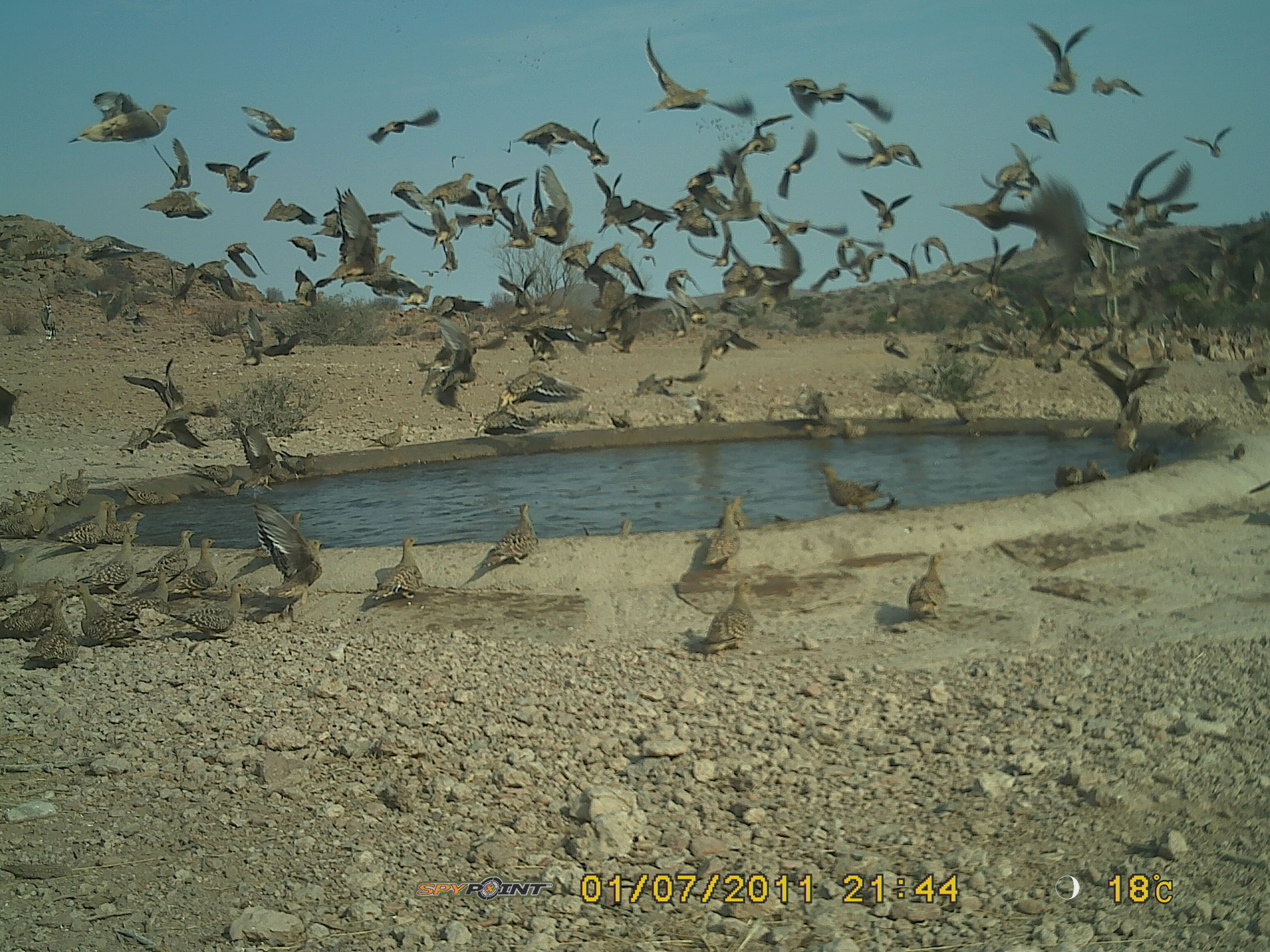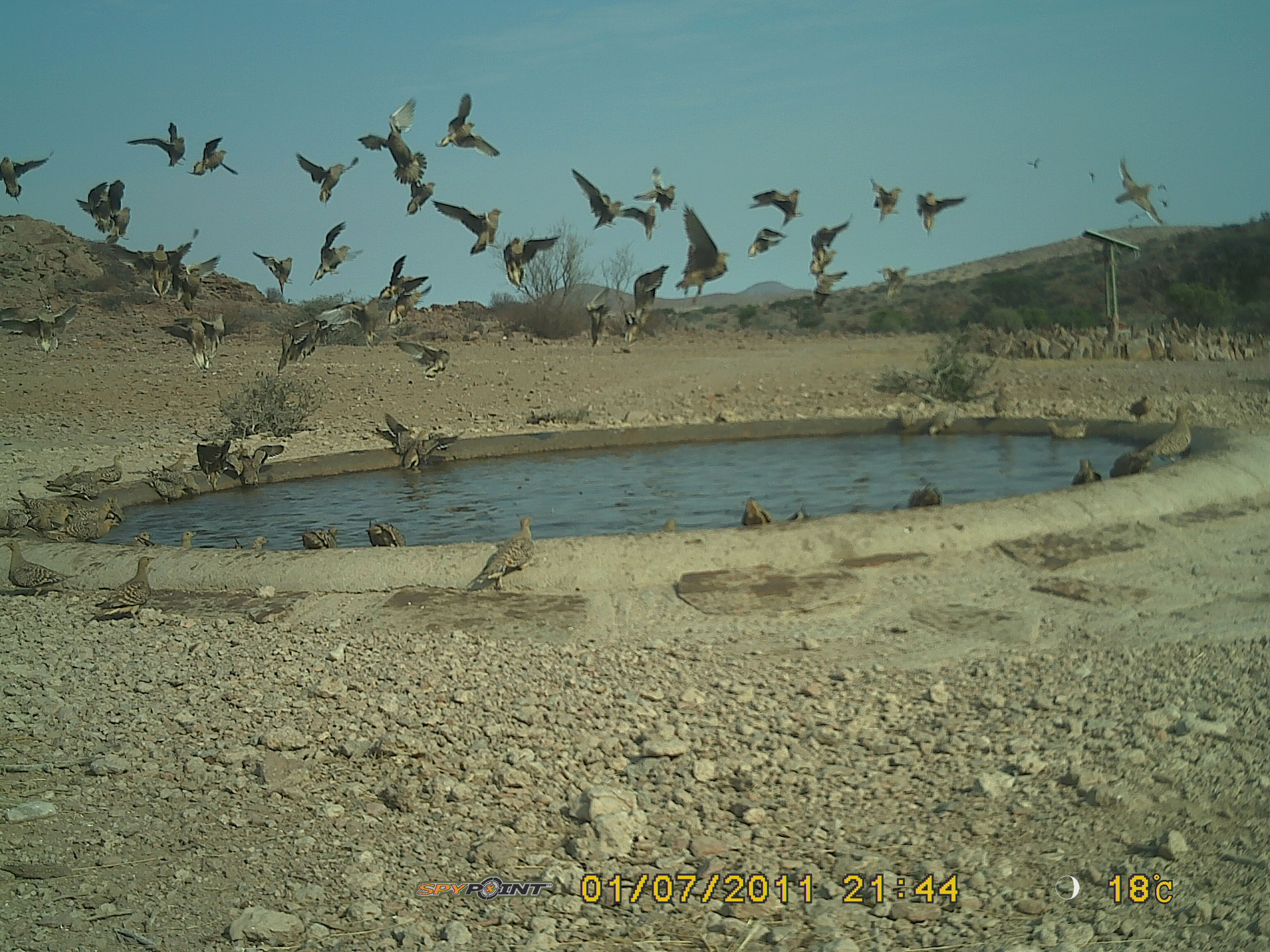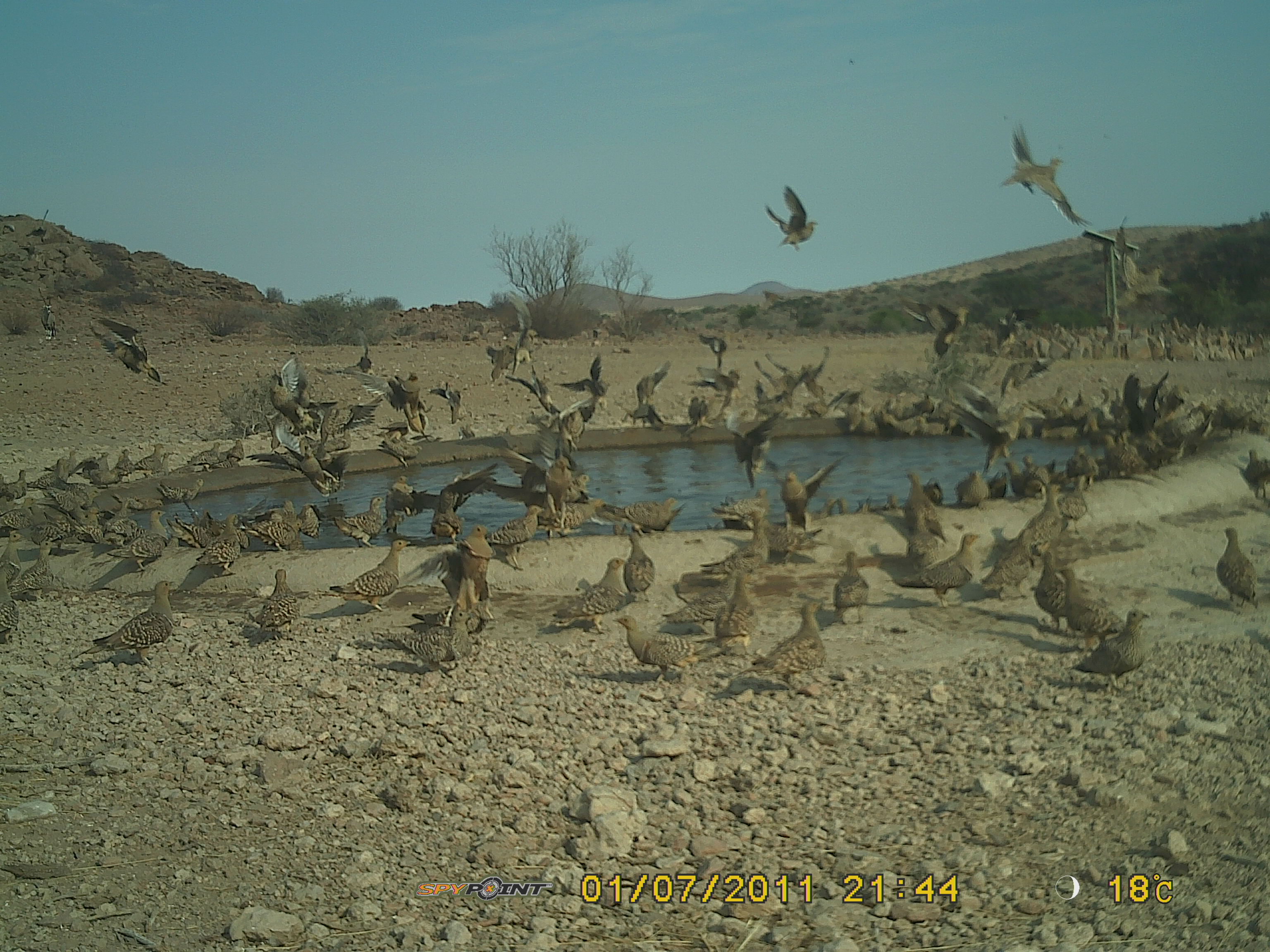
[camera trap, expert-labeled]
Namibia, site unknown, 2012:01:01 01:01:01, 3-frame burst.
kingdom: Animalia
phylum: Chordata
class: Aves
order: Pterocliformes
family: Pteroclidae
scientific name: Pteroclidae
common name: sandgrouse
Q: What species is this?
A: Pteroclidae (sandgrouse).